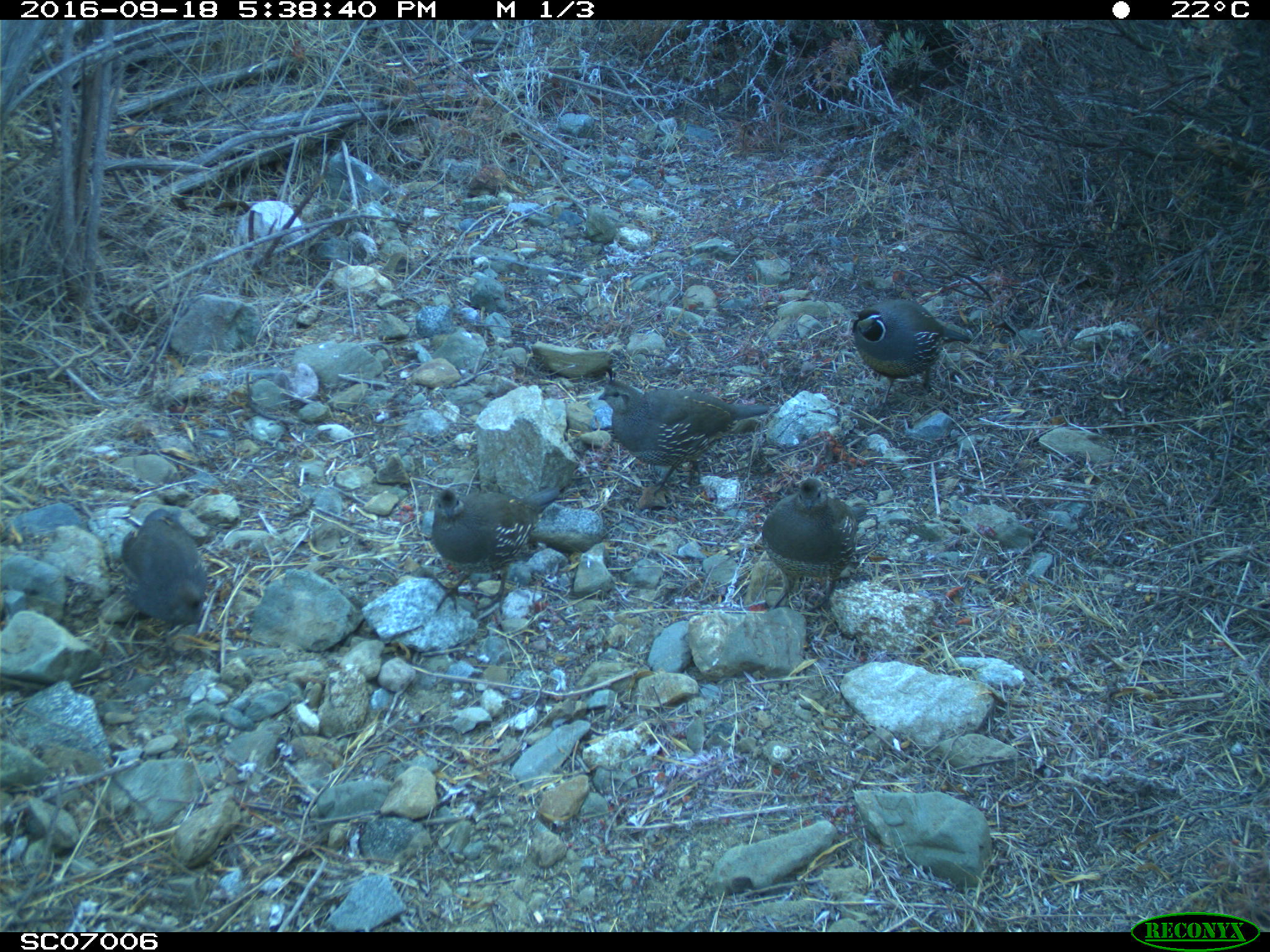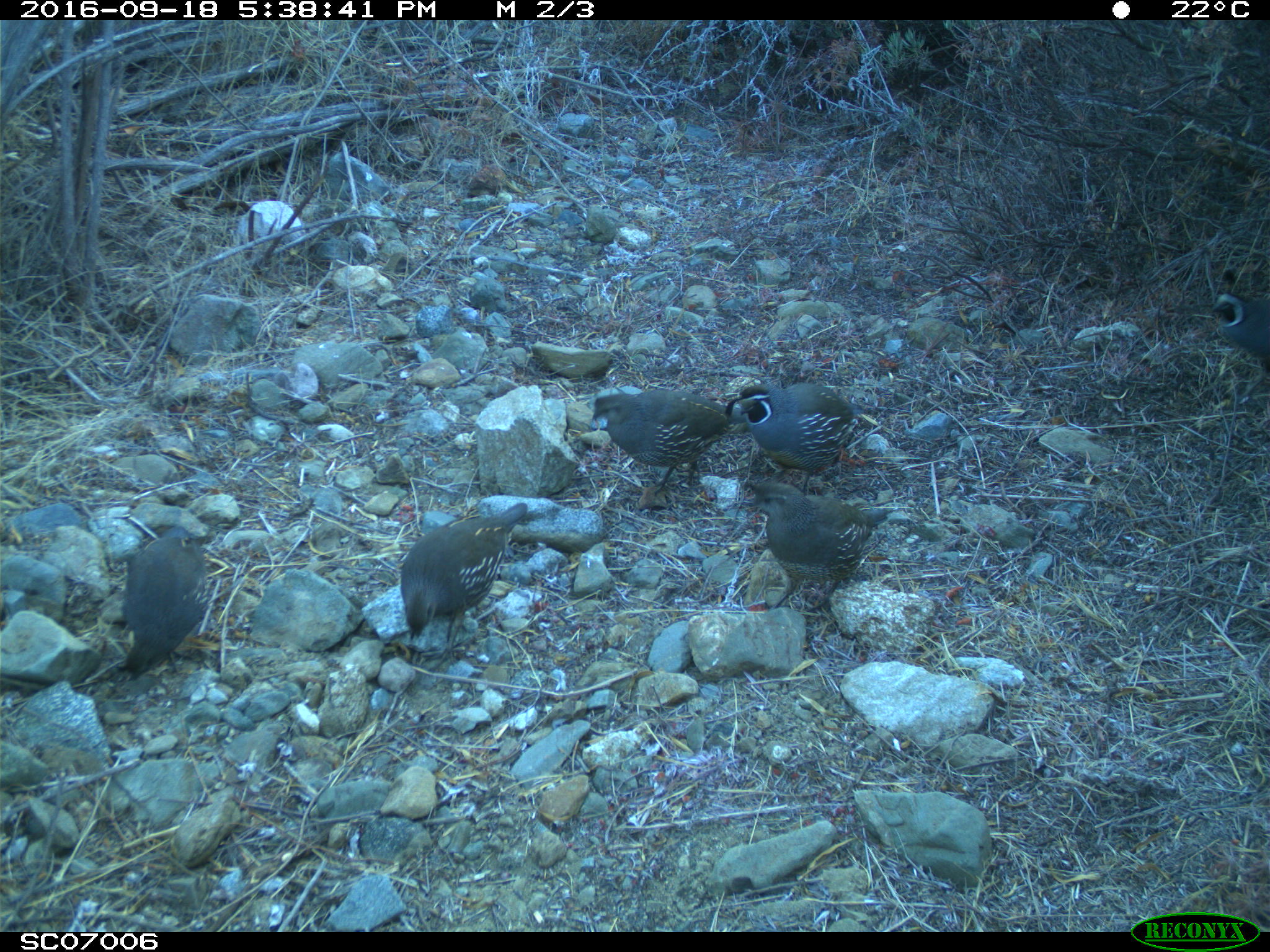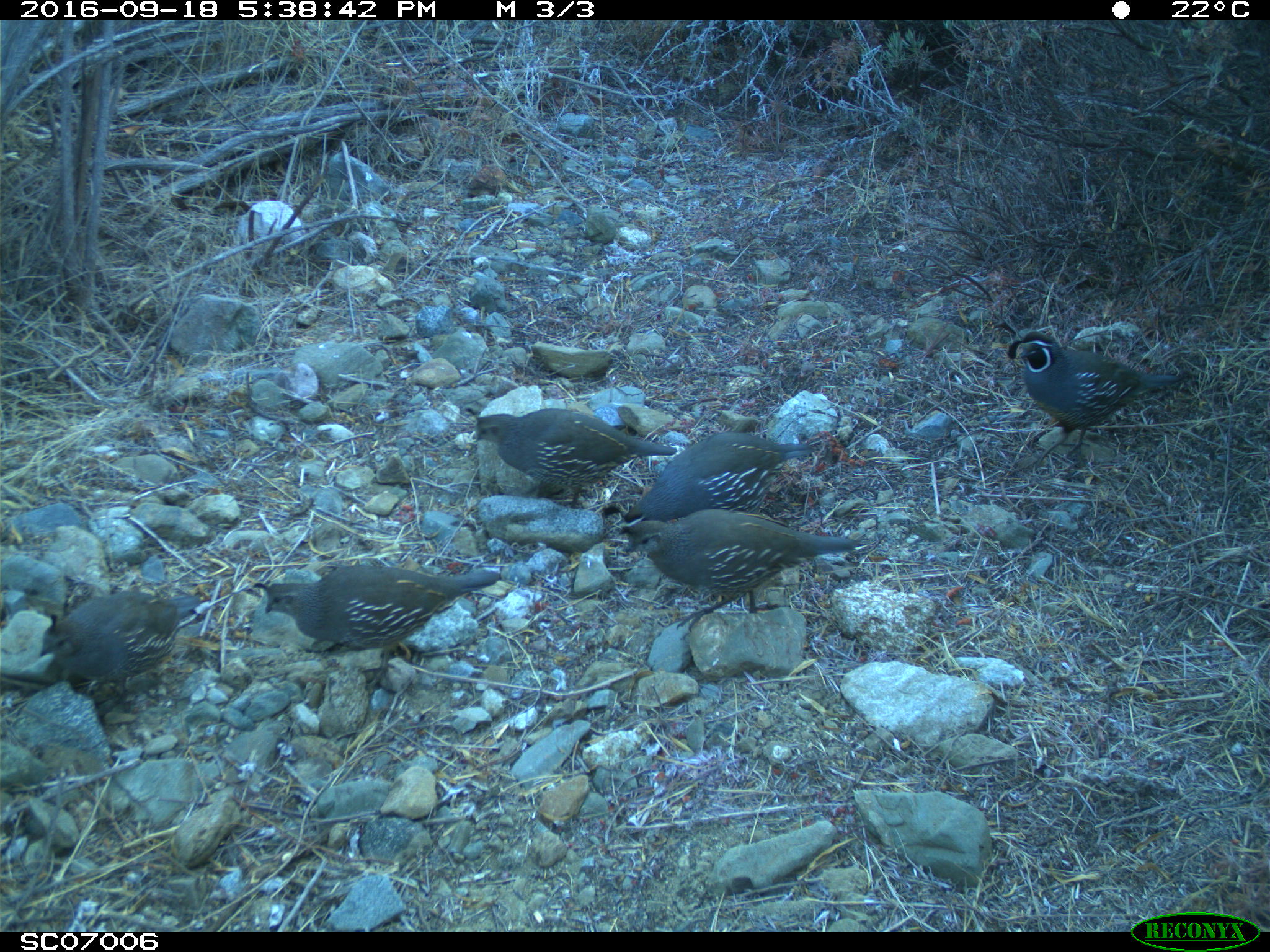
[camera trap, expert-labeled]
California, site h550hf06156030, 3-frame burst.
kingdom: Animalia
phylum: Chordata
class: Aves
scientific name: Aves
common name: bird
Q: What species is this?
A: Bird (Aves).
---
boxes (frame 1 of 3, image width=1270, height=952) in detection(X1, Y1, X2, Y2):
bird: detection(598, 382, 769, 496); detection(851, 298, 972, 416); detection(431, 489, 538, 615); detection(762, 477, 857, 611); detection(122, 508, 206, 624)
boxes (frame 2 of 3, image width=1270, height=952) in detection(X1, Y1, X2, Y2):
bird: detection(399, 503, 528, 670); detection(736, 477, 894, 612); detection(723, 382, 877, 494); detection(591, 388, 750, 496); detection(122, 536, 212, 681); detection(1210, 290, 1269, 376)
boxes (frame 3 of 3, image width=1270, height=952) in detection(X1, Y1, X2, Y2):
bird: detection(251, 565, 500, 697); detection(618, 508, 858, 633); detection(992, 319, 1181, 466); detection(463, 407, 676, 508); detection(38, 590, 202, 717); detection(601, 431, 815, 526)